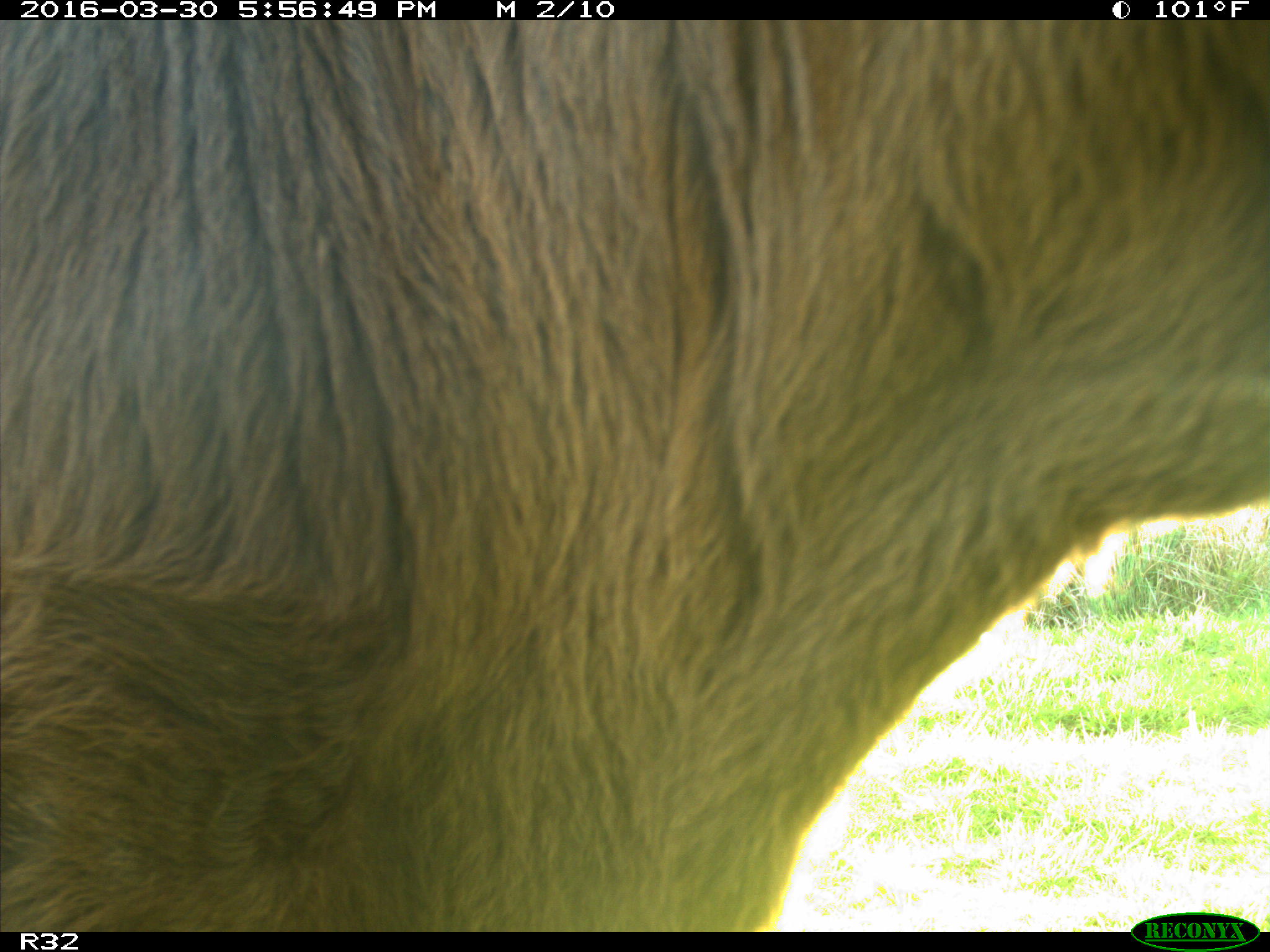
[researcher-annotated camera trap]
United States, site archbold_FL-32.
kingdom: Animalia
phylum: Chordata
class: Mammalia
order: Artiodactyla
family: Bovidae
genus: Bos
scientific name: Bos taurus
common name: domestic cow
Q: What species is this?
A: Bos taurus (domestic cow).